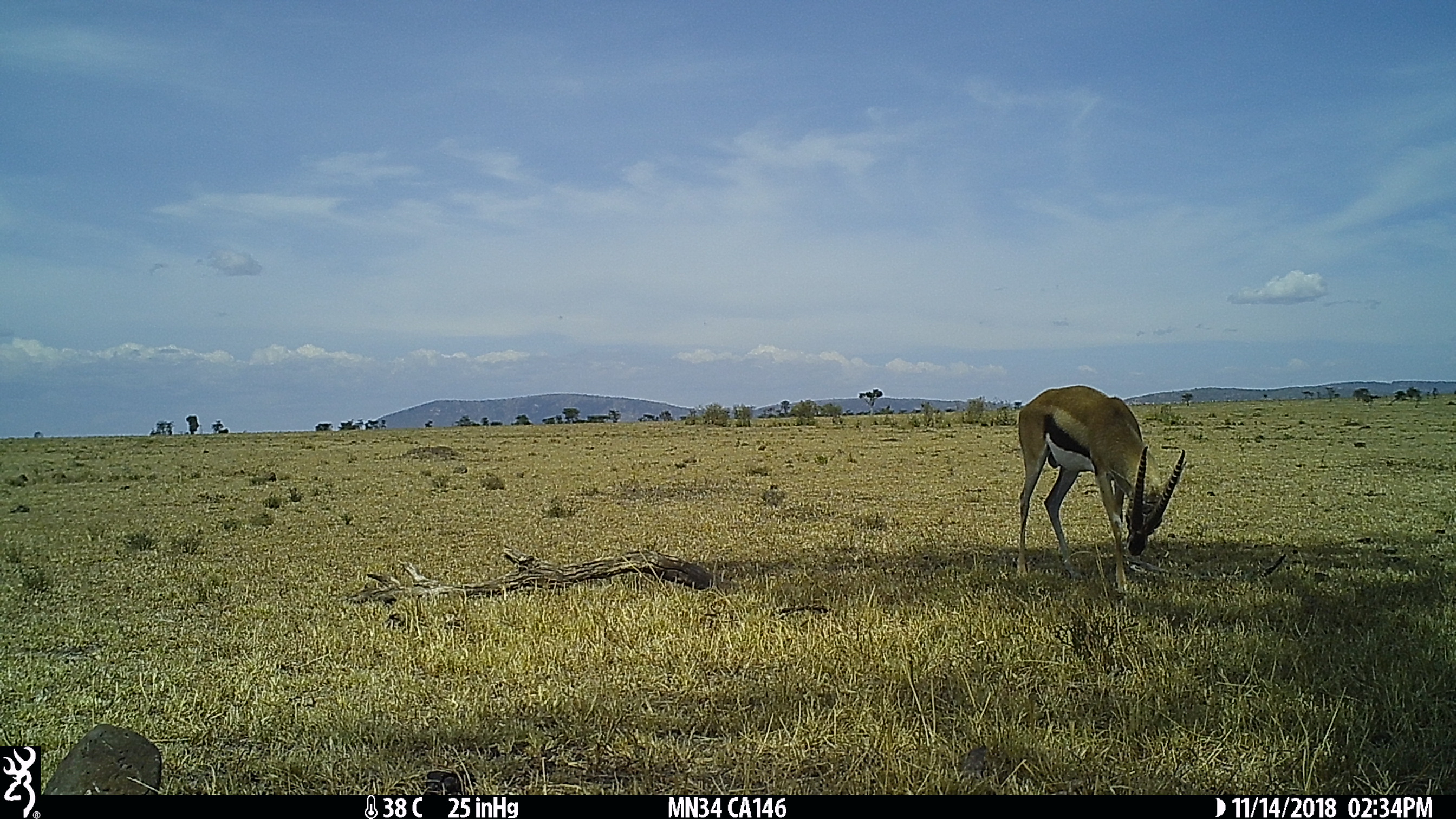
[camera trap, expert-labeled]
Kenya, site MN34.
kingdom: Animalia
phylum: Chordata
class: Mammalia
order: Artiodactyla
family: Bovidae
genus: Eudorcas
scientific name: Eudorcas thomsonii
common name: thomon's gazelle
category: gazelle thomsons